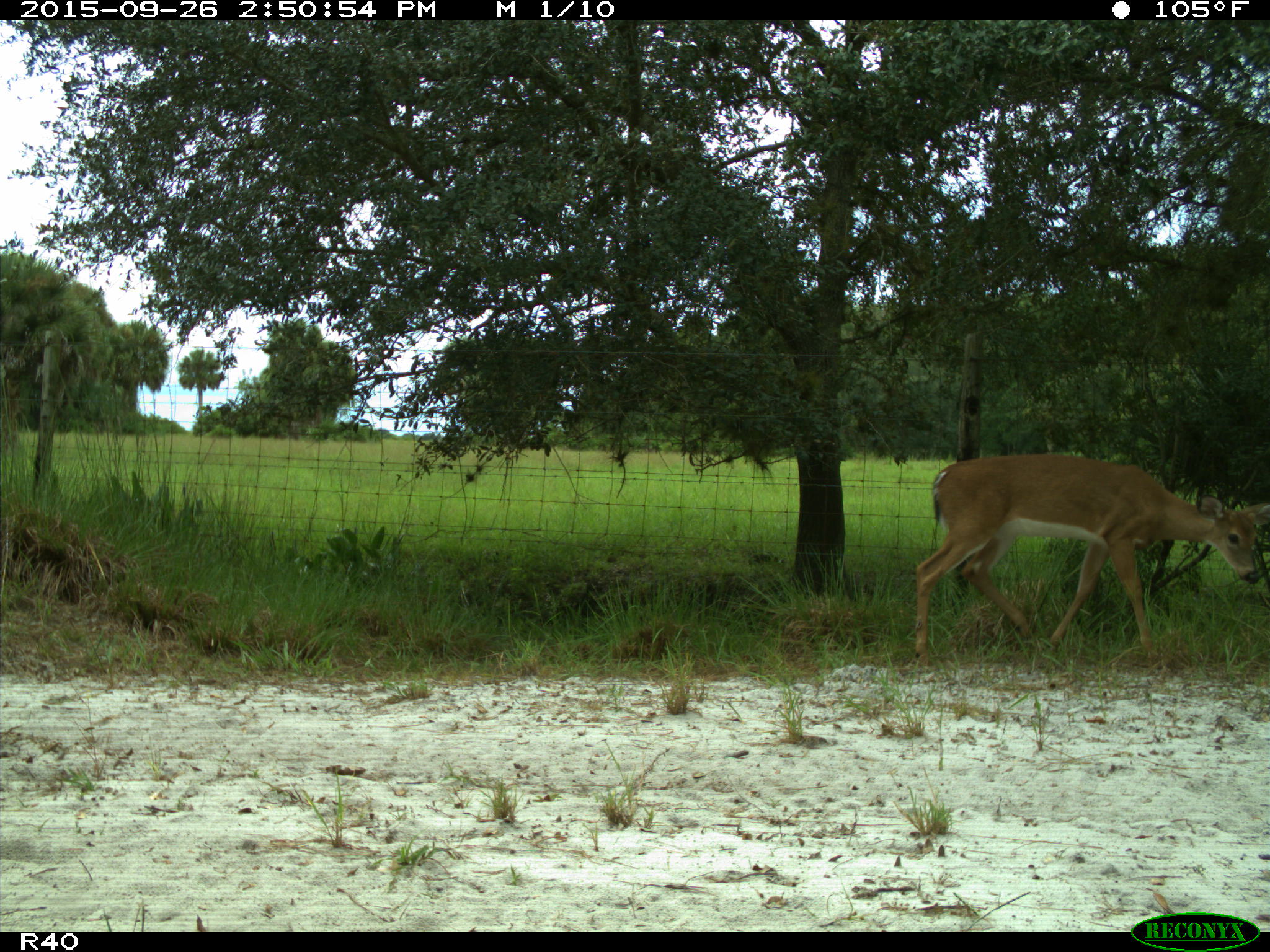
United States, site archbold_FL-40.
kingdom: Animalia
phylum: Chordata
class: Mammalia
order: Artiodactyla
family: Cervidae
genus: Odocoileus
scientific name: Odocoileus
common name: deer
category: unidentified deer